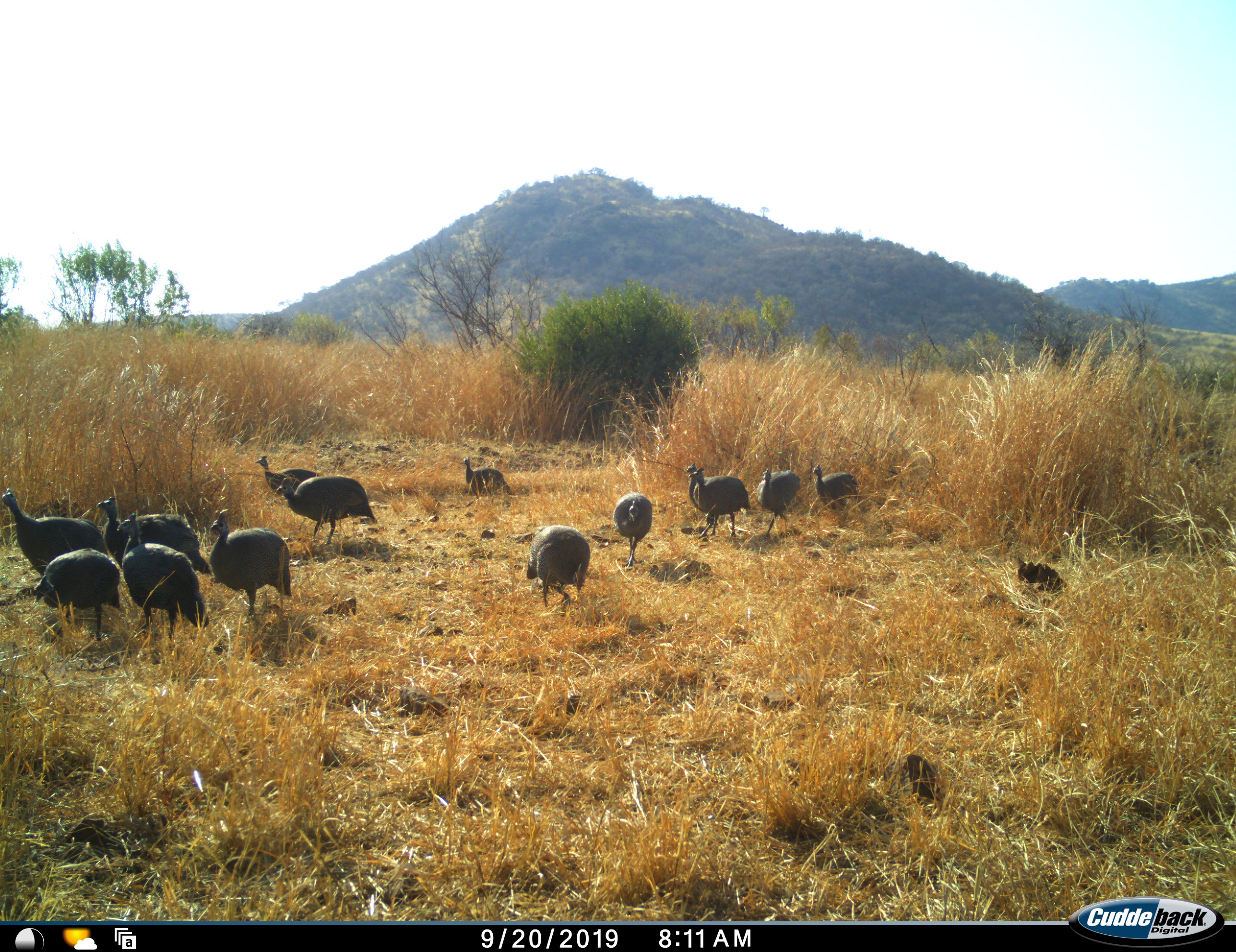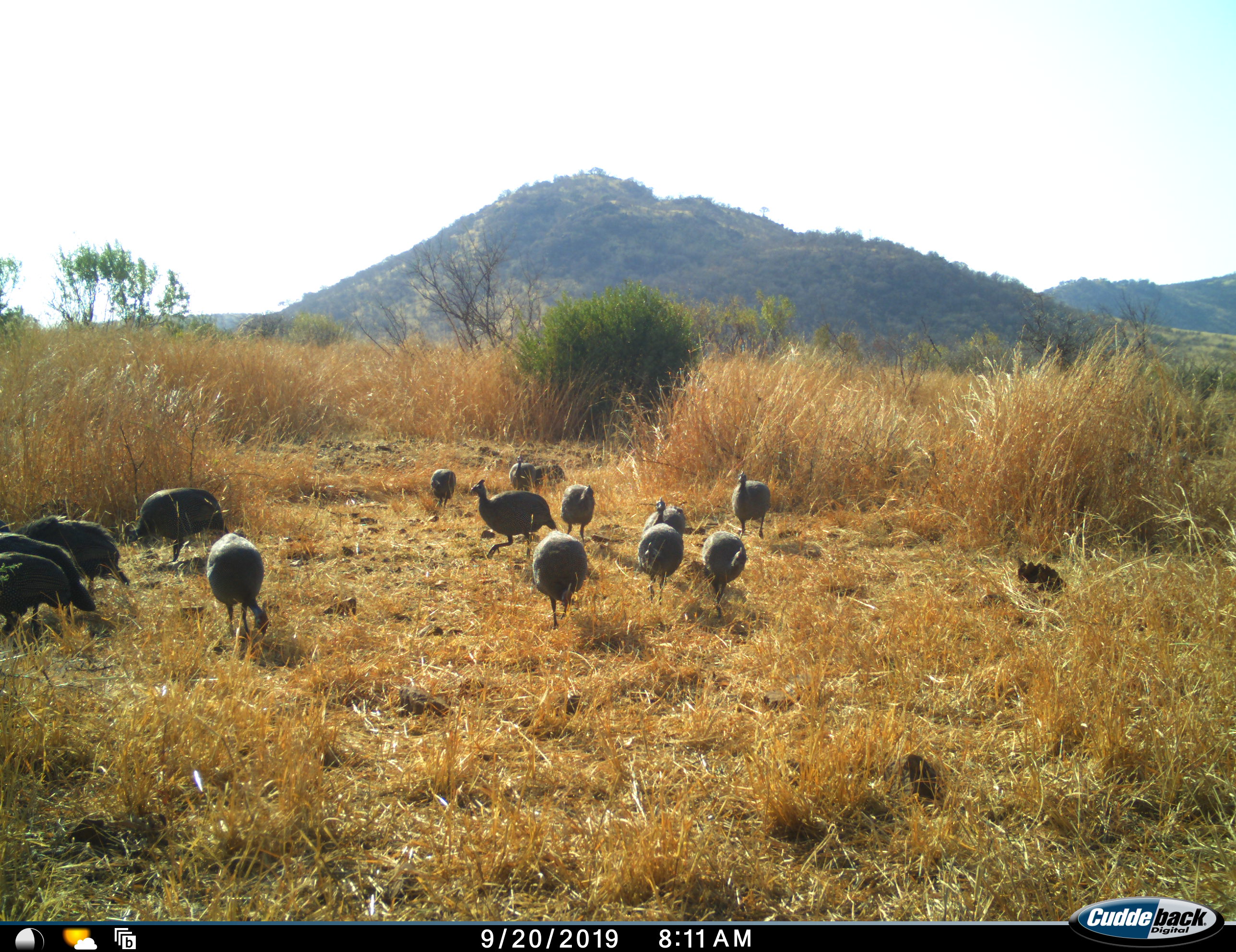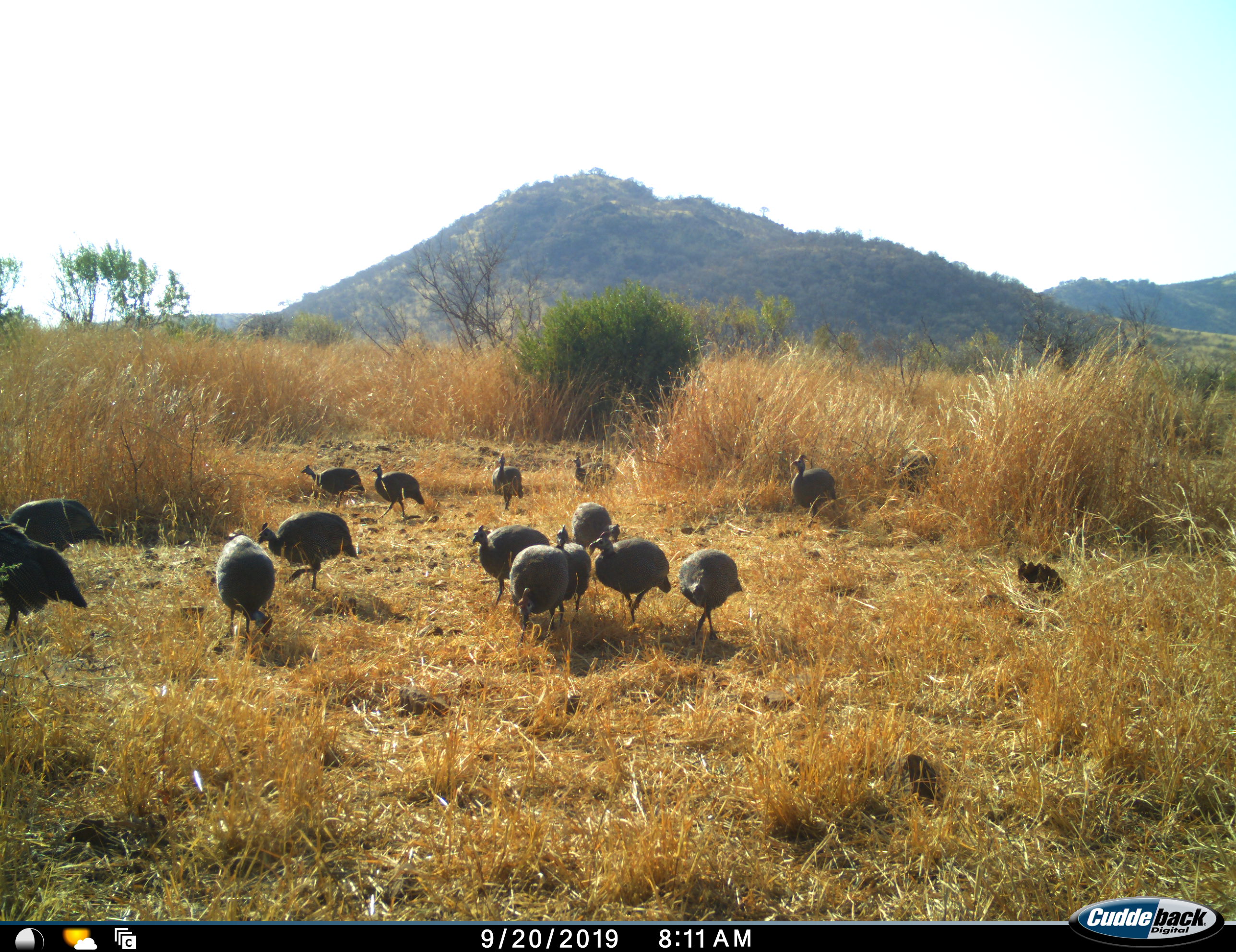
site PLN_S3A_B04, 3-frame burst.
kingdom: Animalia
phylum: Chordata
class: Aves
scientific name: Aves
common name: bird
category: birdother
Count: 11-50.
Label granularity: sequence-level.